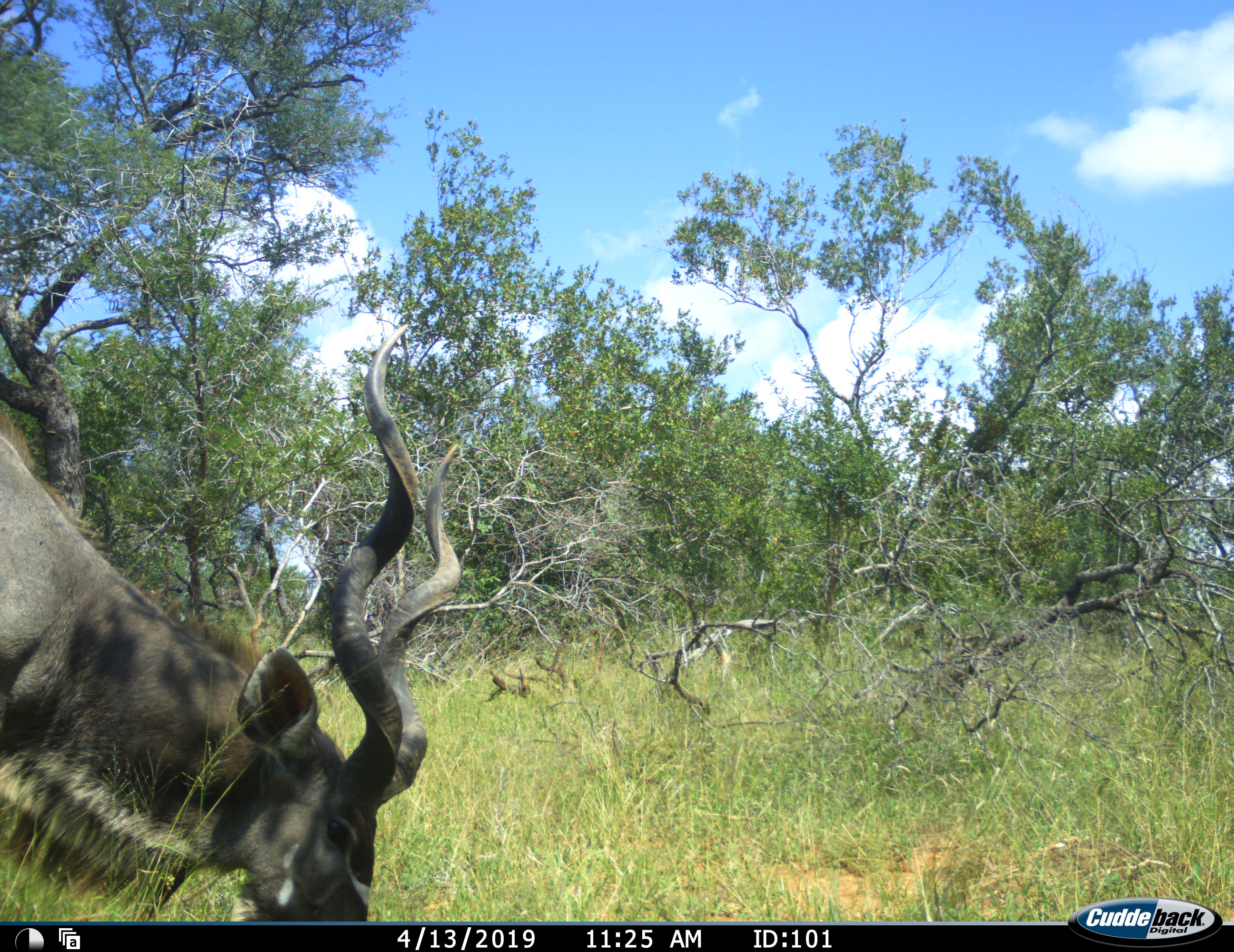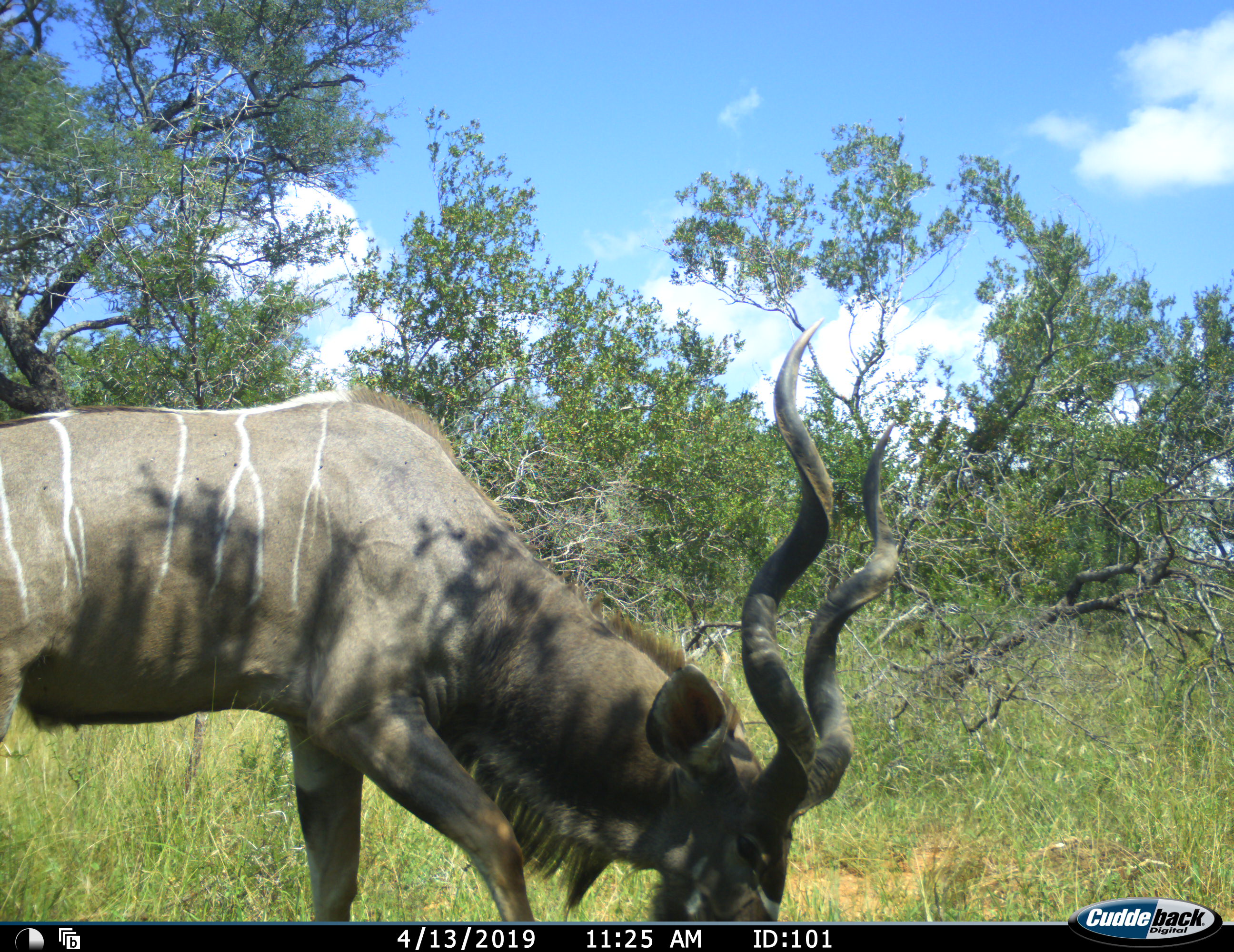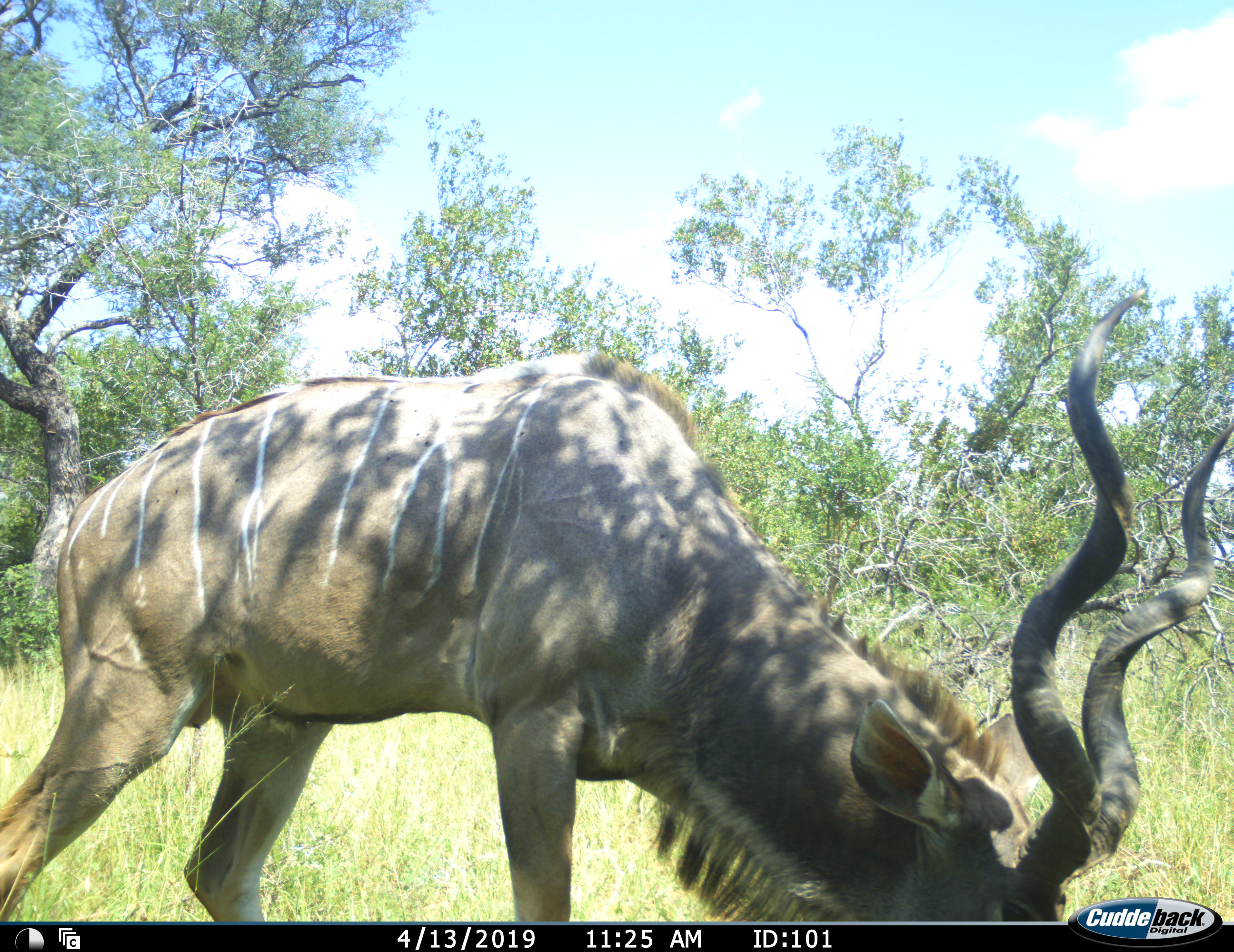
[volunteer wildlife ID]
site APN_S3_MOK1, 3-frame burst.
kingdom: Animalia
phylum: Chordata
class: Mammalia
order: Artiodactyla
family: Bovidae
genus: Tragelaphus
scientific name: Tragelaphus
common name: kudu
Kudu (Tragelaphus), count 1. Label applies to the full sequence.